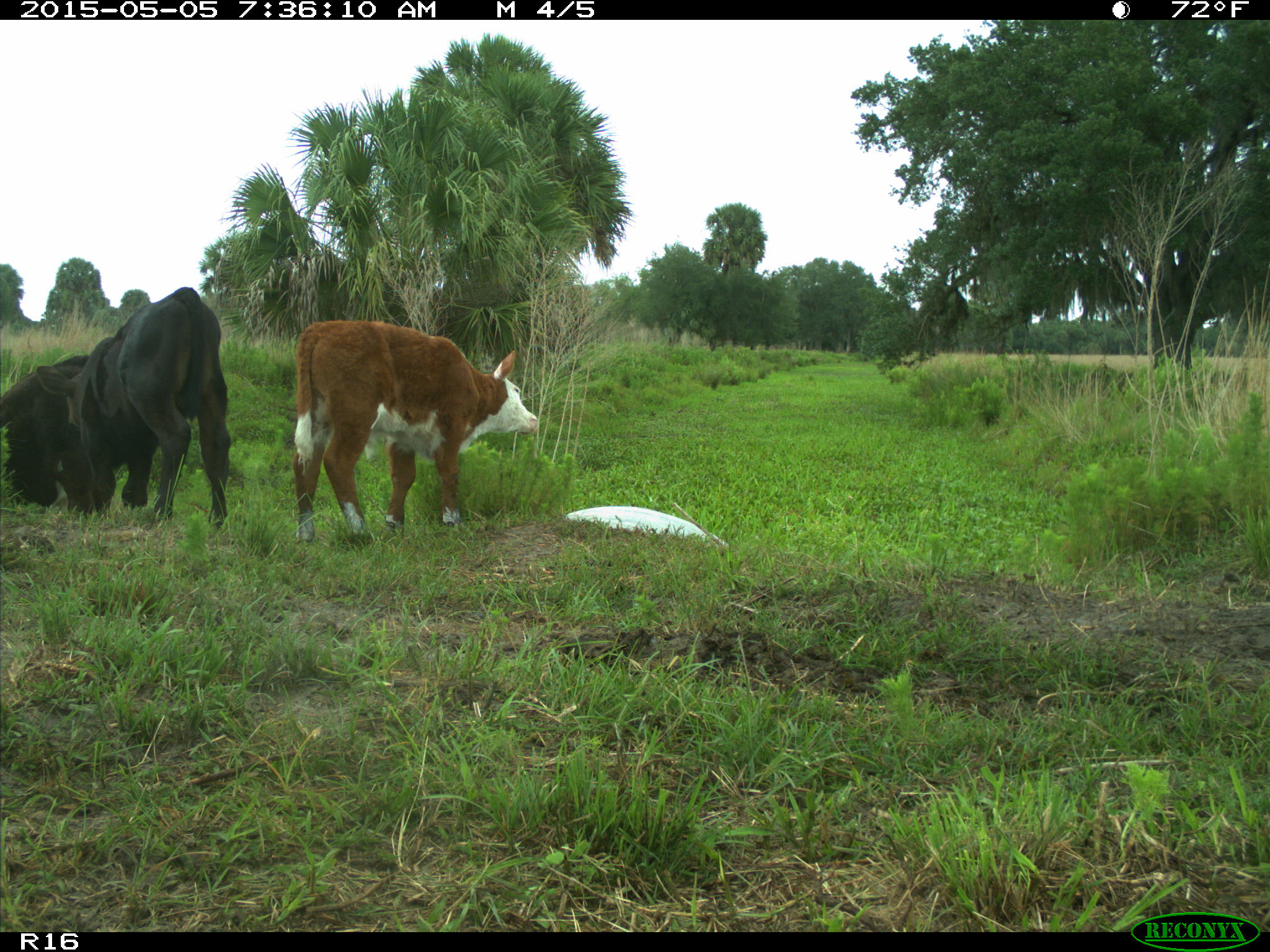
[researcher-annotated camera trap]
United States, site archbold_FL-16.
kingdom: Animalia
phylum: Chordata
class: Mammalia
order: Artiodactyla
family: Bovidae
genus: Bos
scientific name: Bos taurus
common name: domestic cow